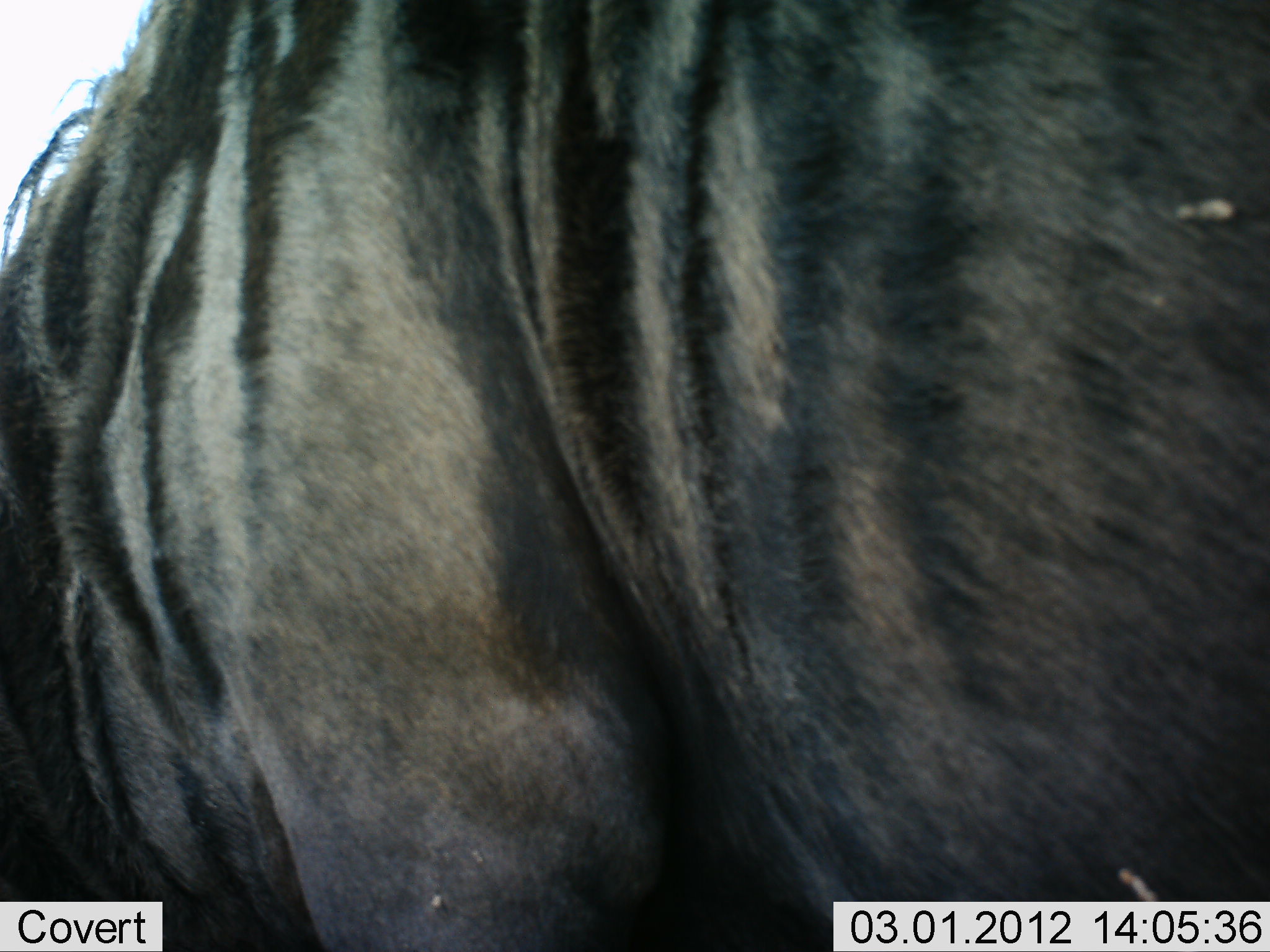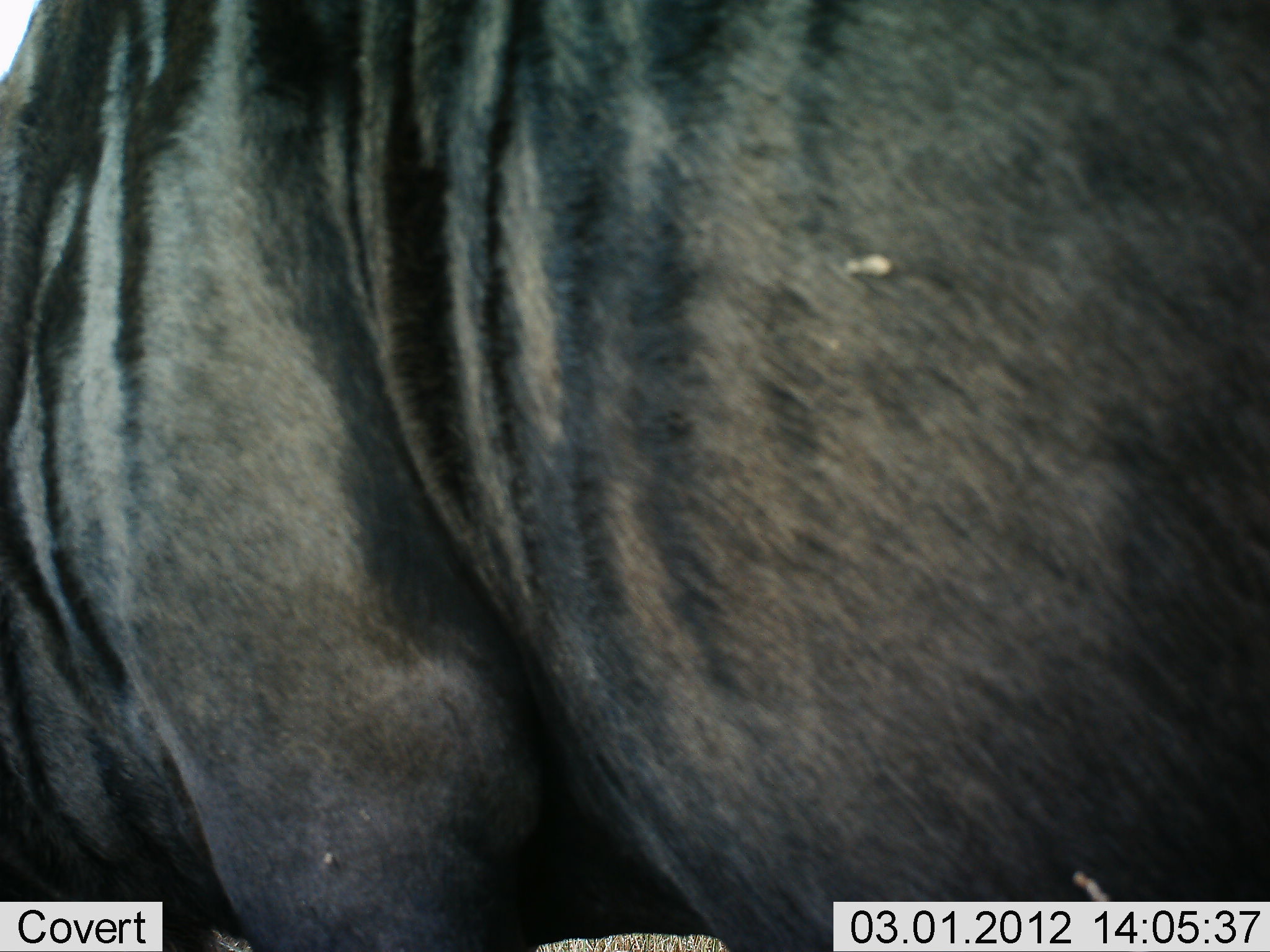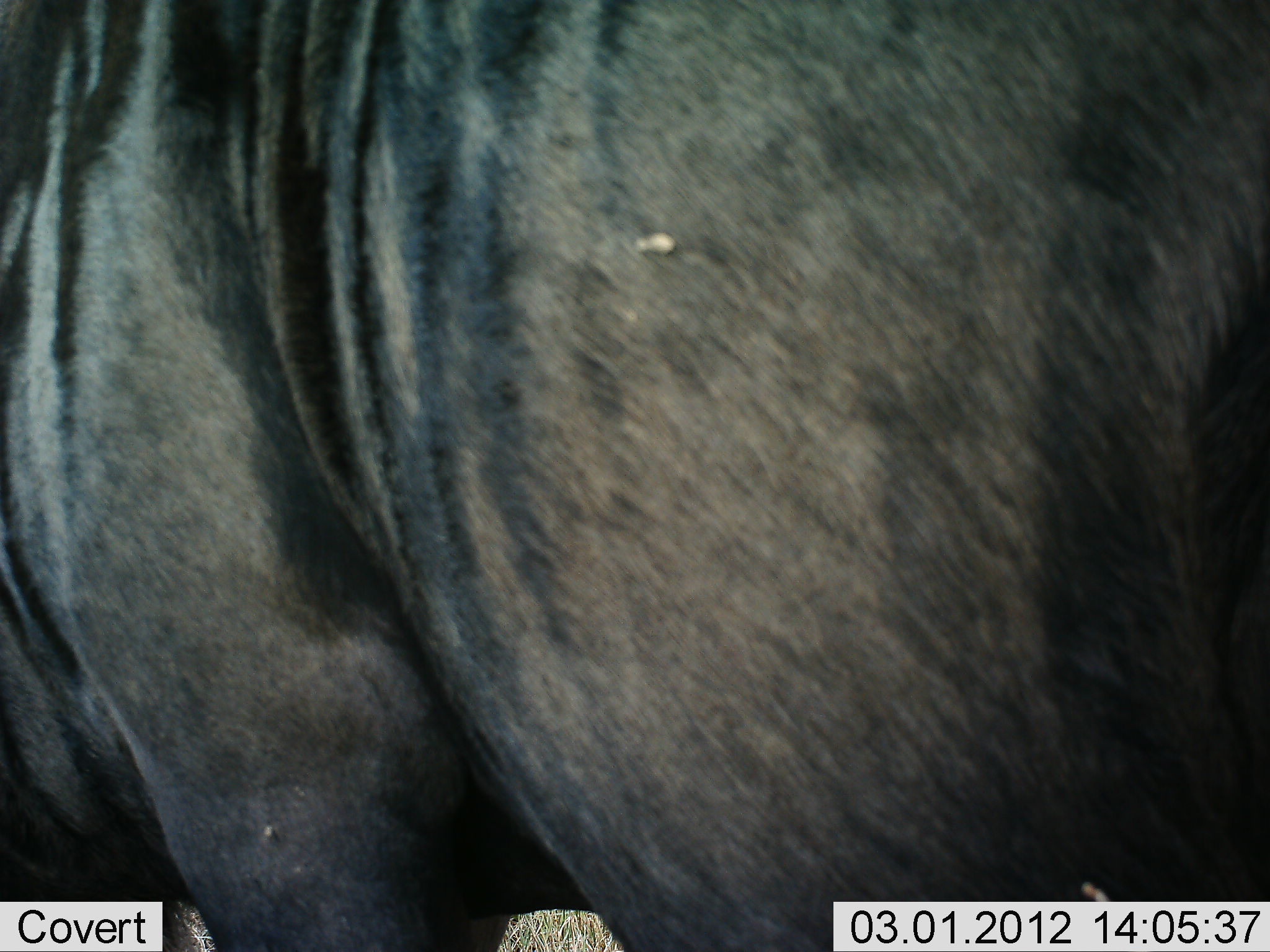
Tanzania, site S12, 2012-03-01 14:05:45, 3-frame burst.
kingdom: Animalia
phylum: Chordata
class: Mammalia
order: Artiodactyla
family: Bovidae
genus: Connochaetes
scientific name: Connochaetes taurinus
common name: blue wildebeest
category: wildebeest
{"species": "wildebeest (blue wildebeest) (Connochaetes taurinus)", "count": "1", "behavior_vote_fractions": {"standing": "83%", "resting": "0%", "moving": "11%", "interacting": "0%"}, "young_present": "0%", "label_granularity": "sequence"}